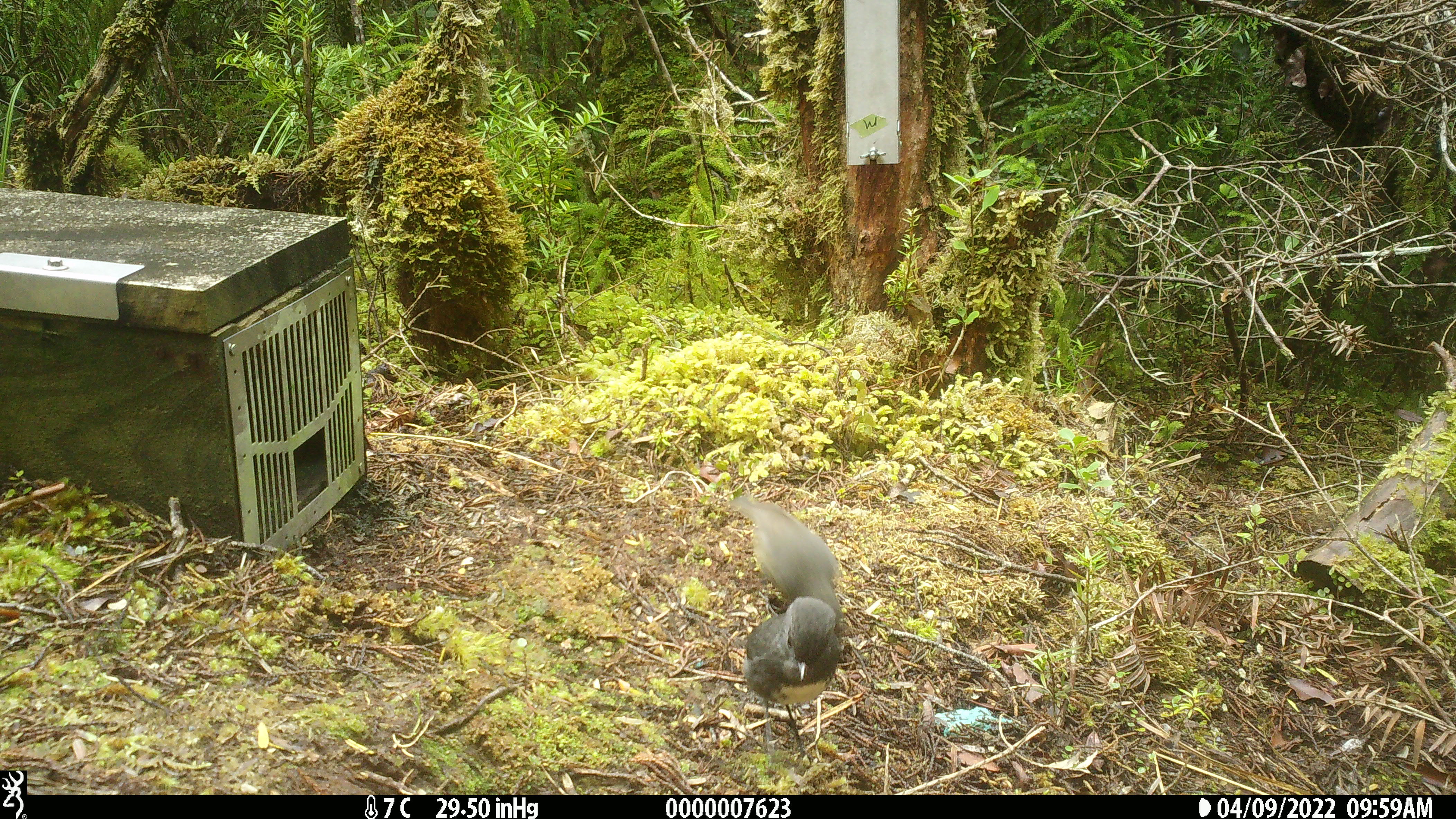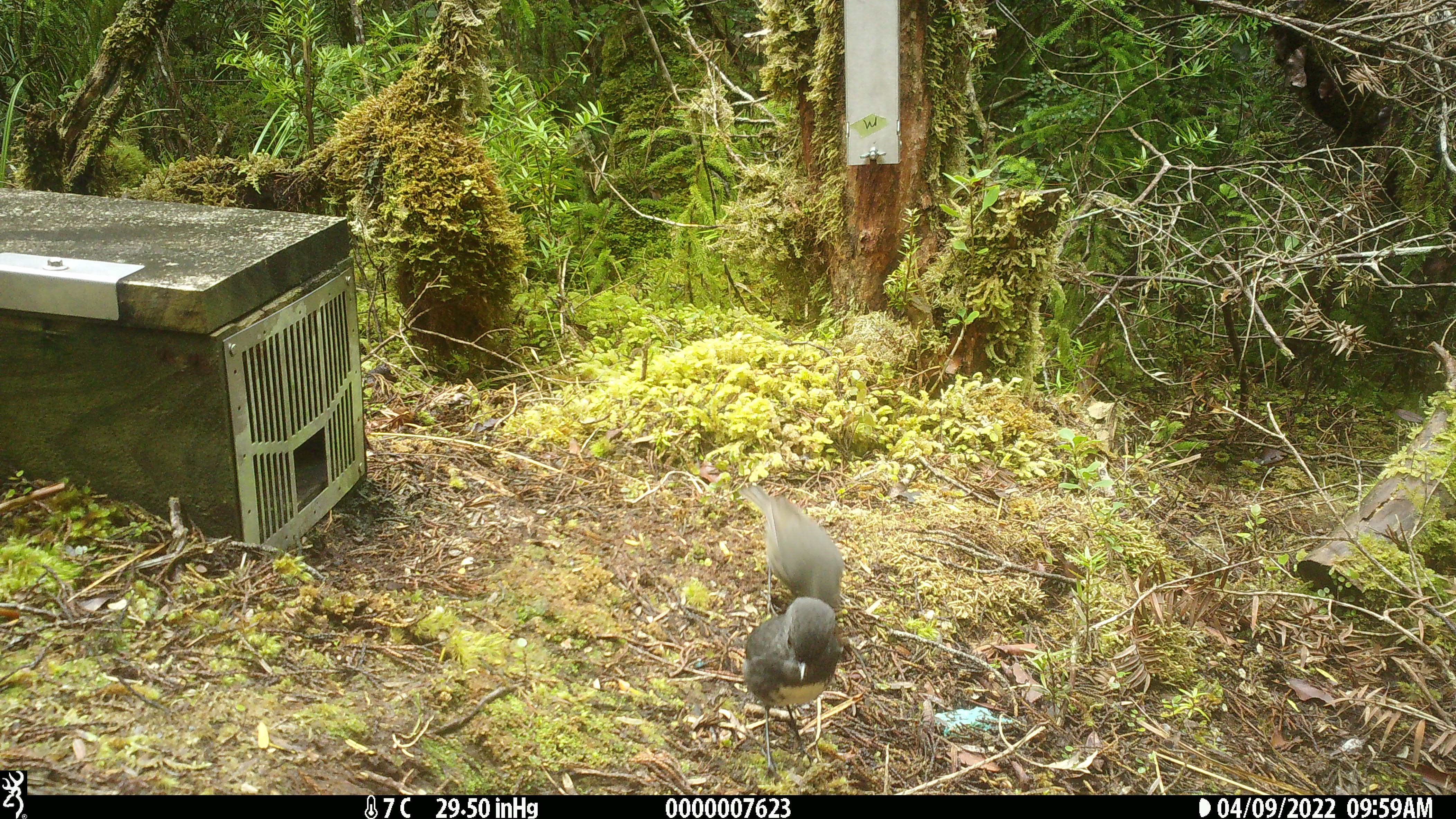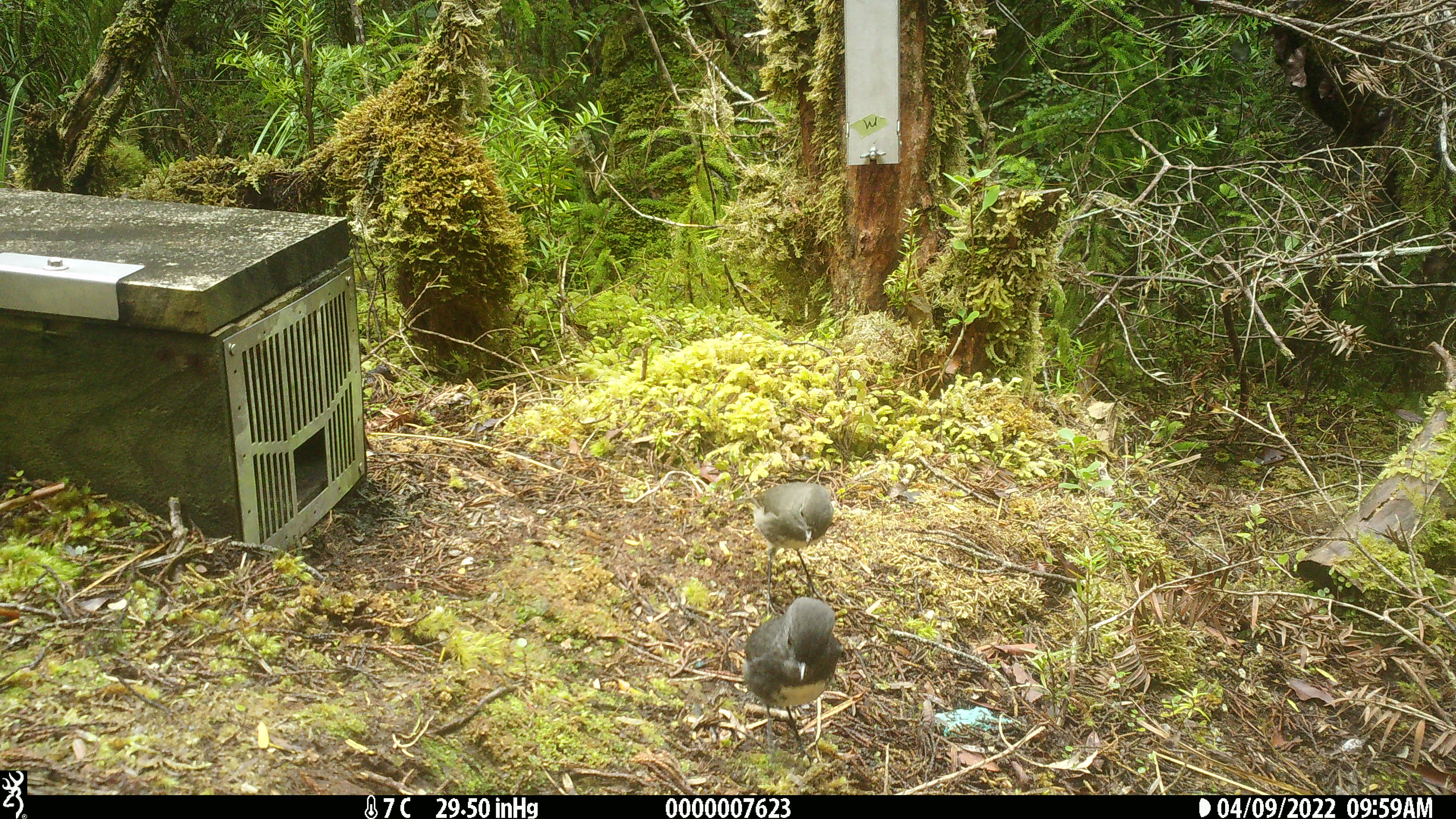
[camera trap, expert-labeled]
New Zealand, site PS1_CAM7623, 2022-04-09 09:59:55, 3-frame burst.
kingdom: Animalia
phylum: Chordata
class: Aves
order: Passeriformes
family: Petroicidae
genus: Petroica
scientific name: Petroica australis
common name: new zealand robin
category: robin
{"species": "robin (new zealand robin) (Petroica australis)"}